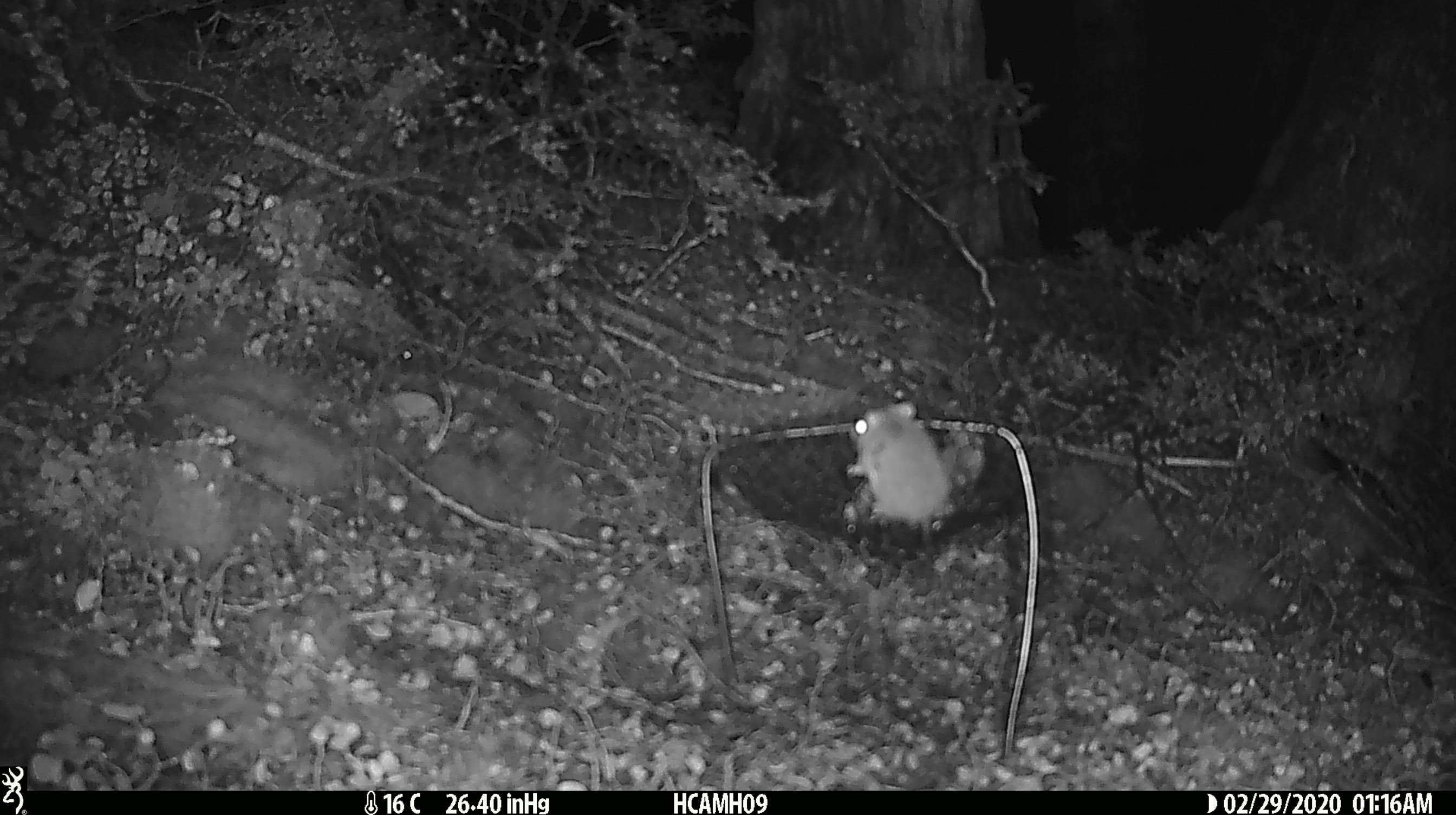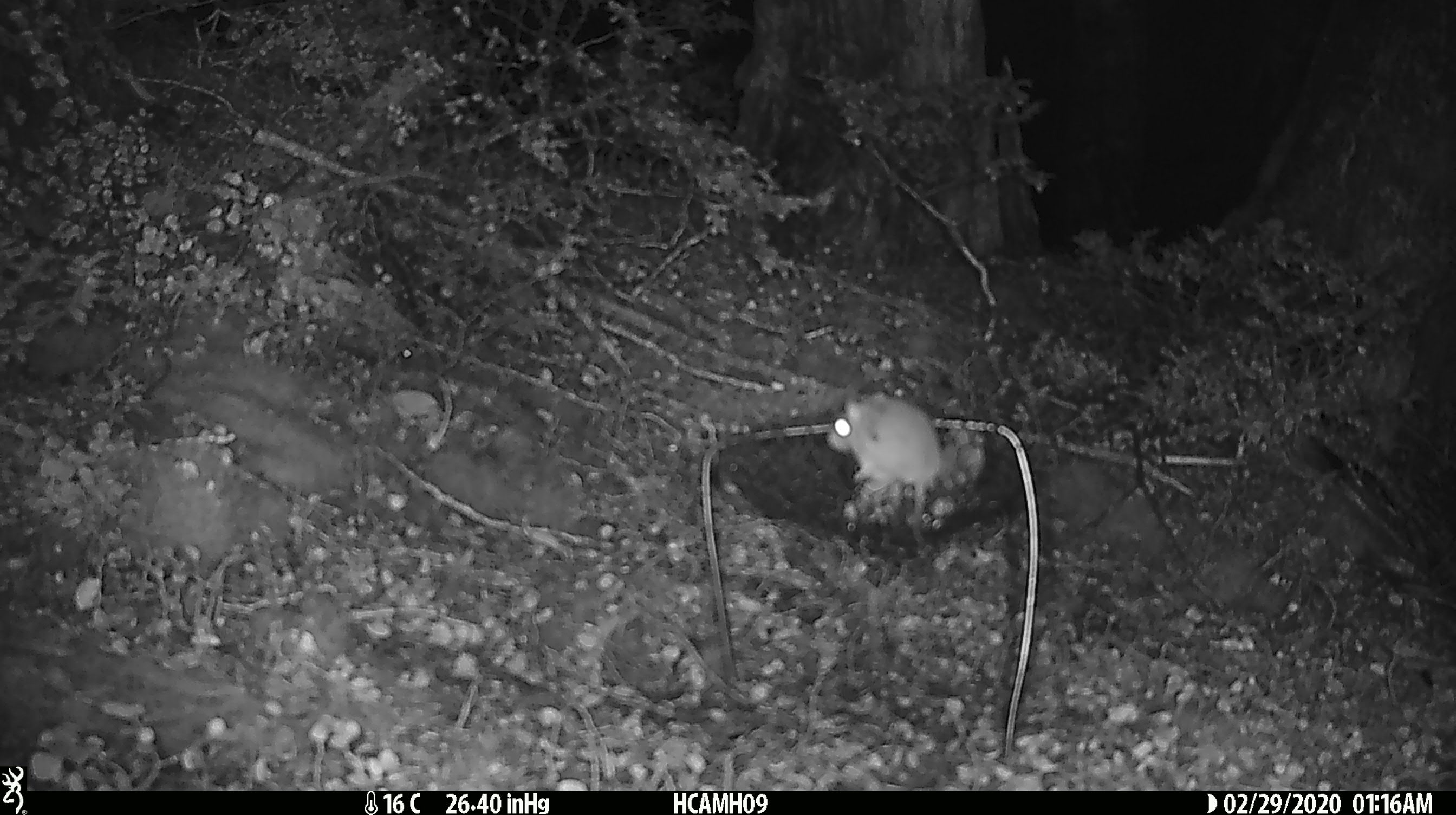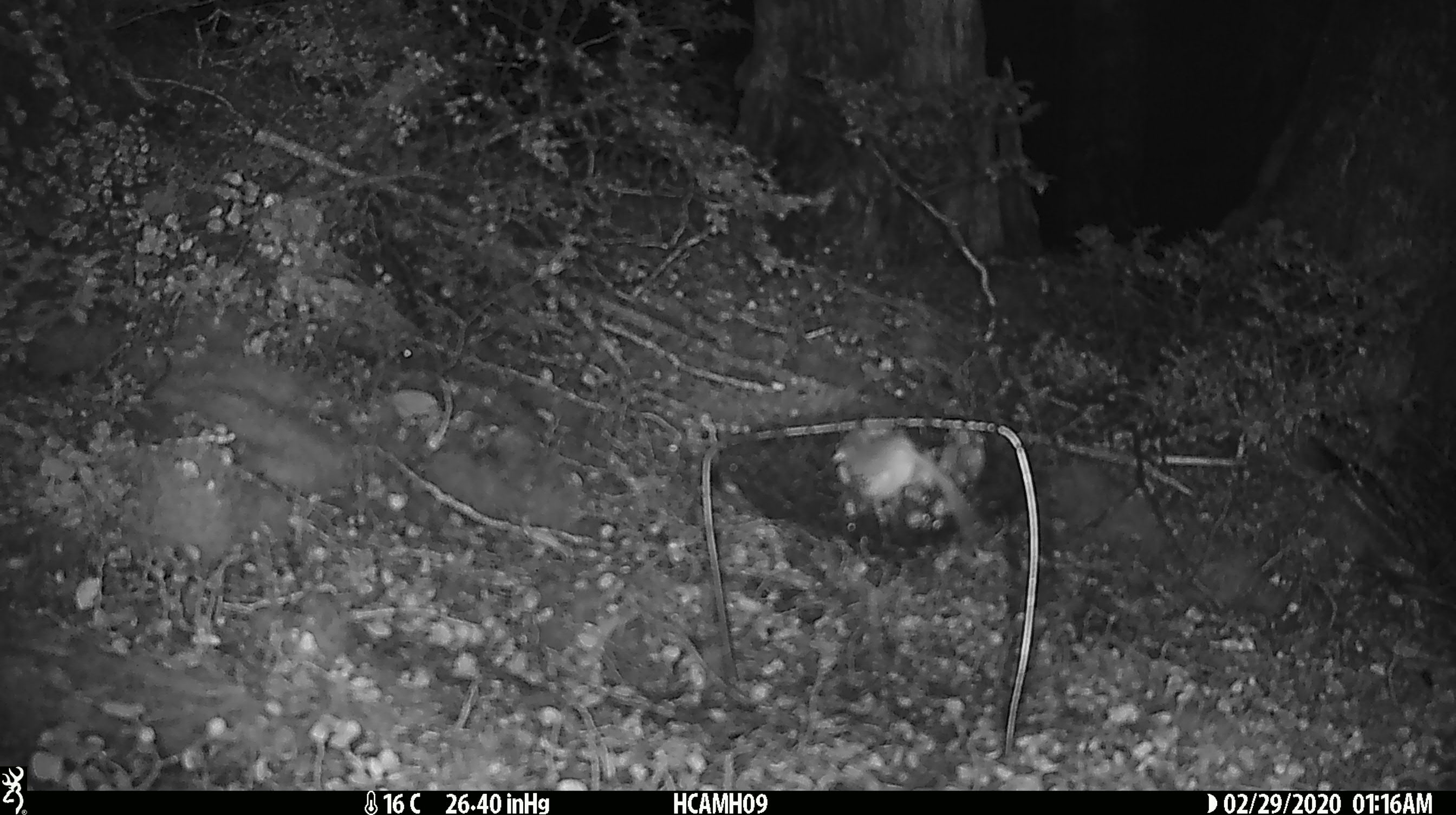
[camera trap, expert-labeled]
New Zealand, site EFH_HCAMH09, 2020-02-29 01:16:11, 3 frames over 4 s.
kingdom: Animalia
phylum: Chordata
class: Mammalia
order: Rodentia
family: Muridae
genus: Mus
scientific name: Mus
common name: mouse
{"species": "mouse (Mus)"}